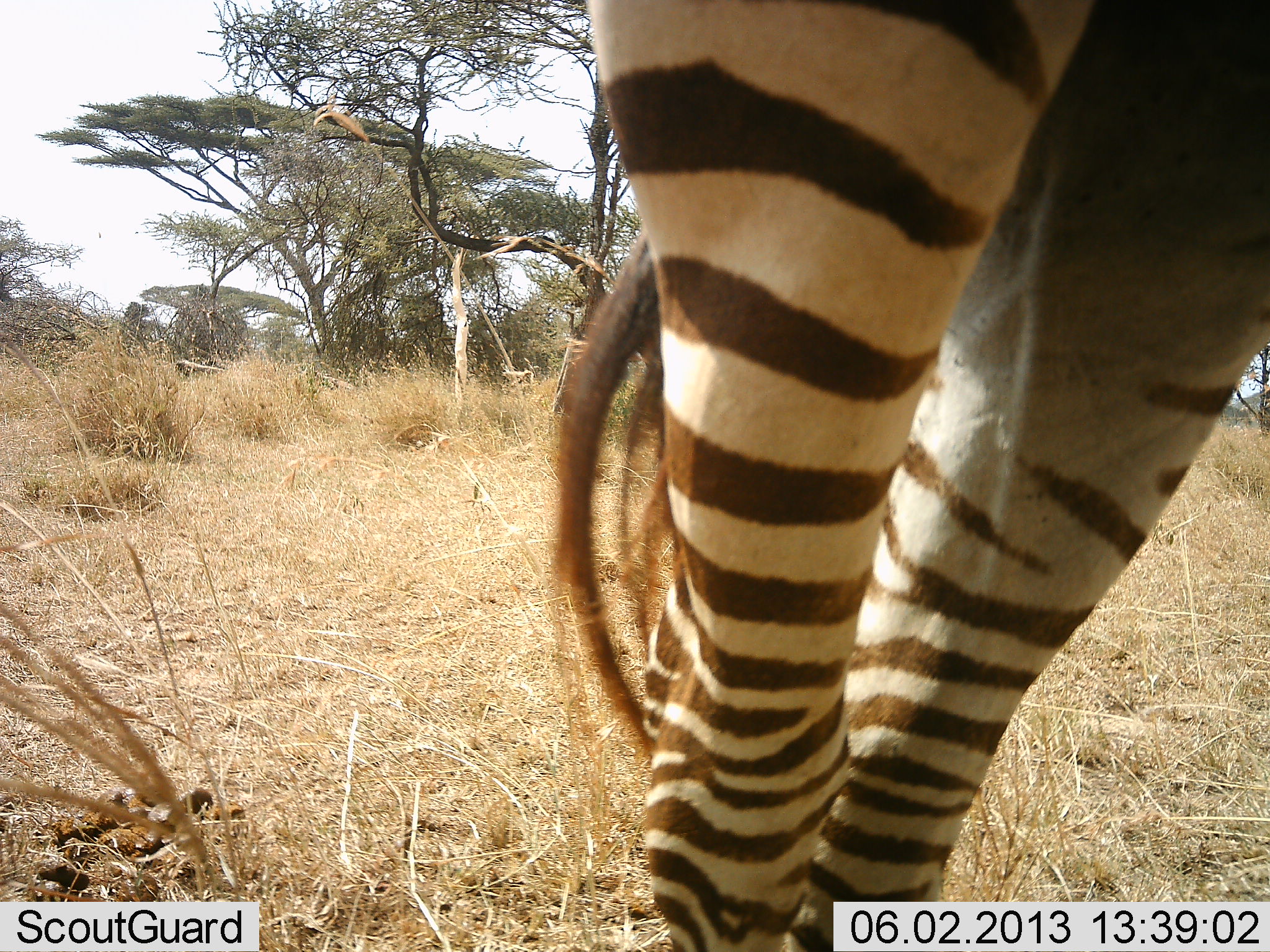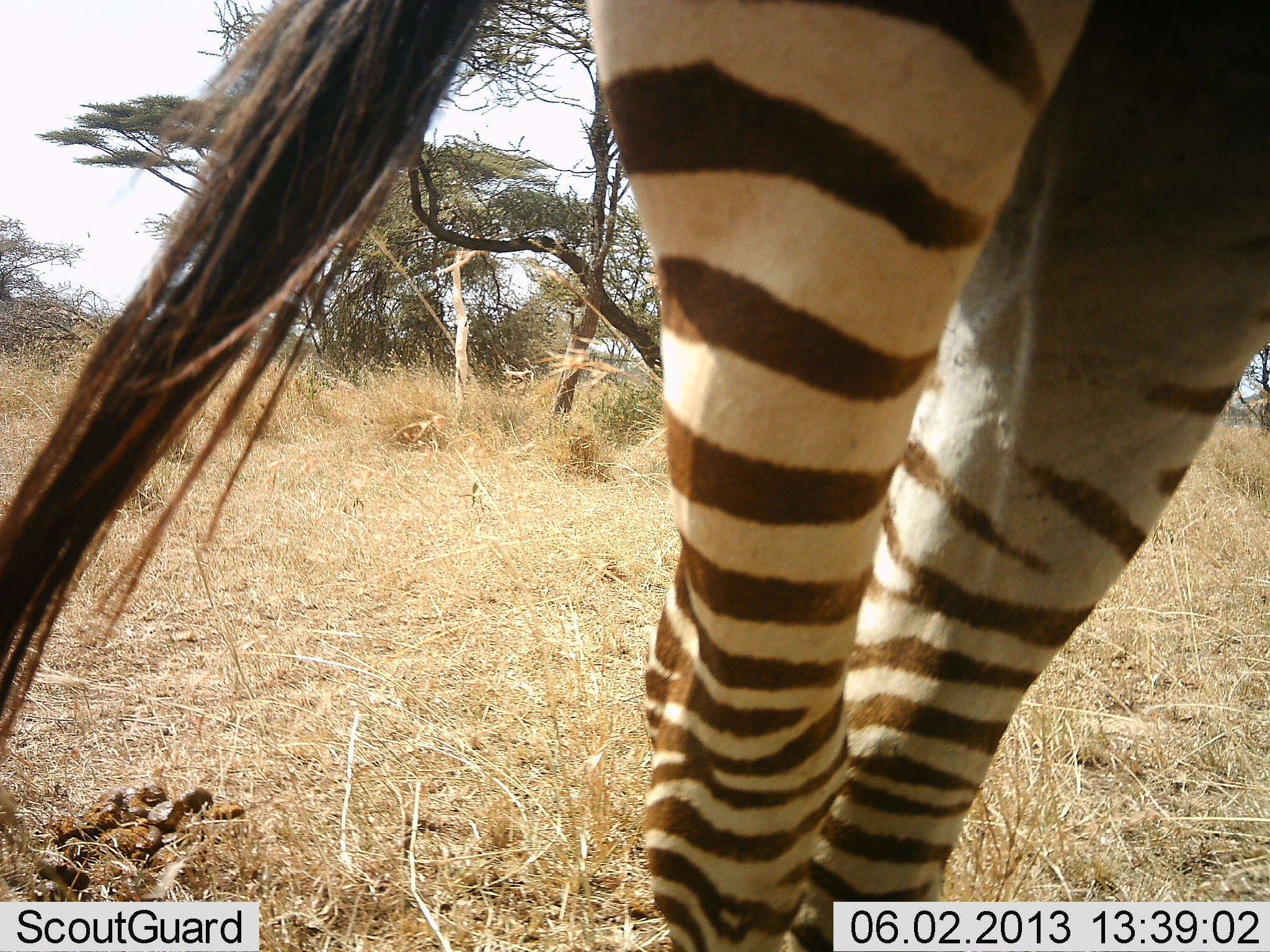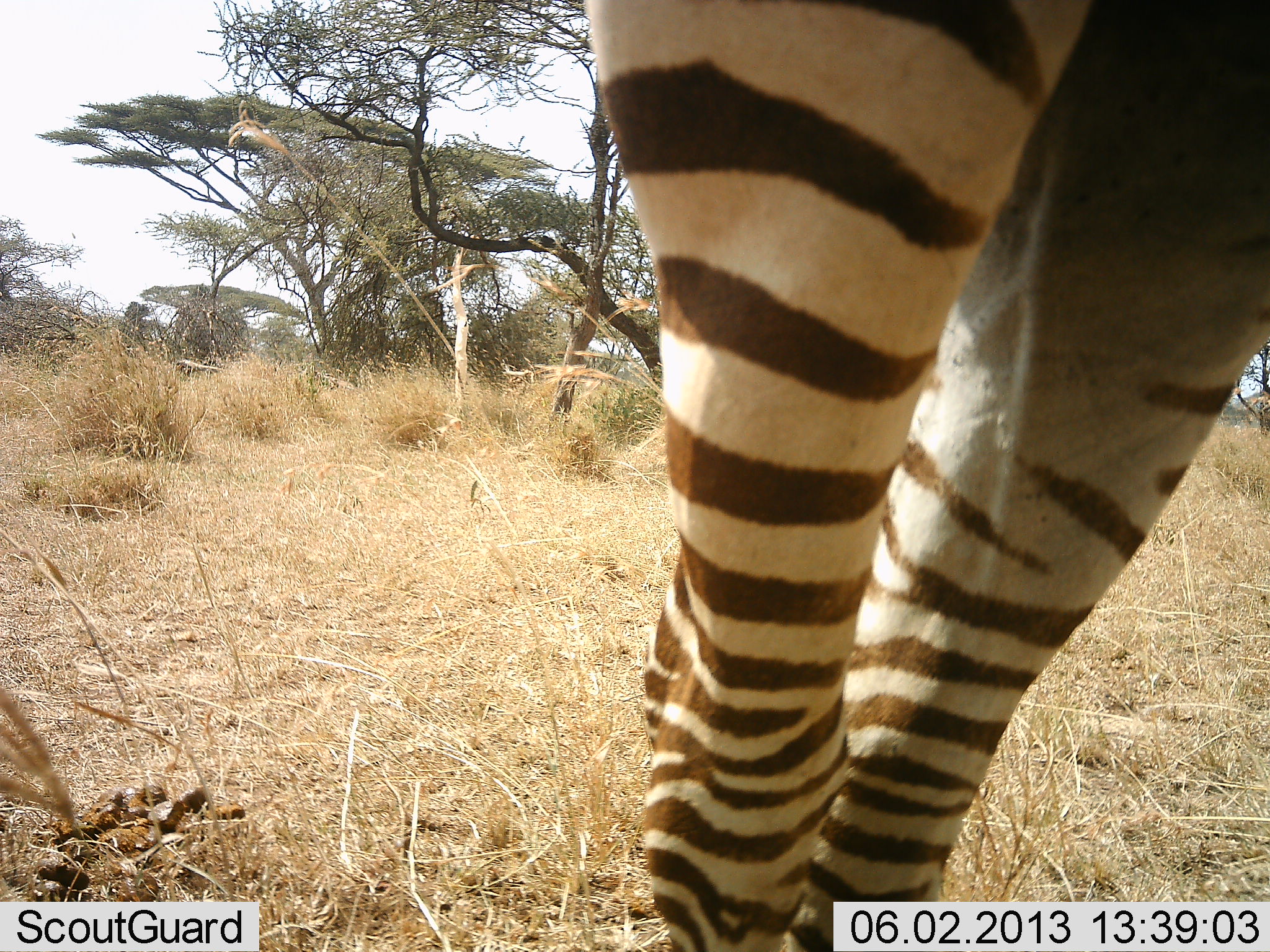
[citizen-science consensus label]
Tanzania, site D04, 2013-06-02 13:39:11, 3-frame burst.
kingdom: Animalia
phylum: Chordata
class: Mammalia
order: Perissodactyla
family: Equidae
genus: Equus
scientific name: Equus quagga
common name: plains zebra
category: zebra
Zebra (plains zebra) (Equus quagga), count 1. Behavior (volunteer vote fractions): standing 95%, resting 0%, moving 5%, interacting 0%. Young present (vote fraction): 0%. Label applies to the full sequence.